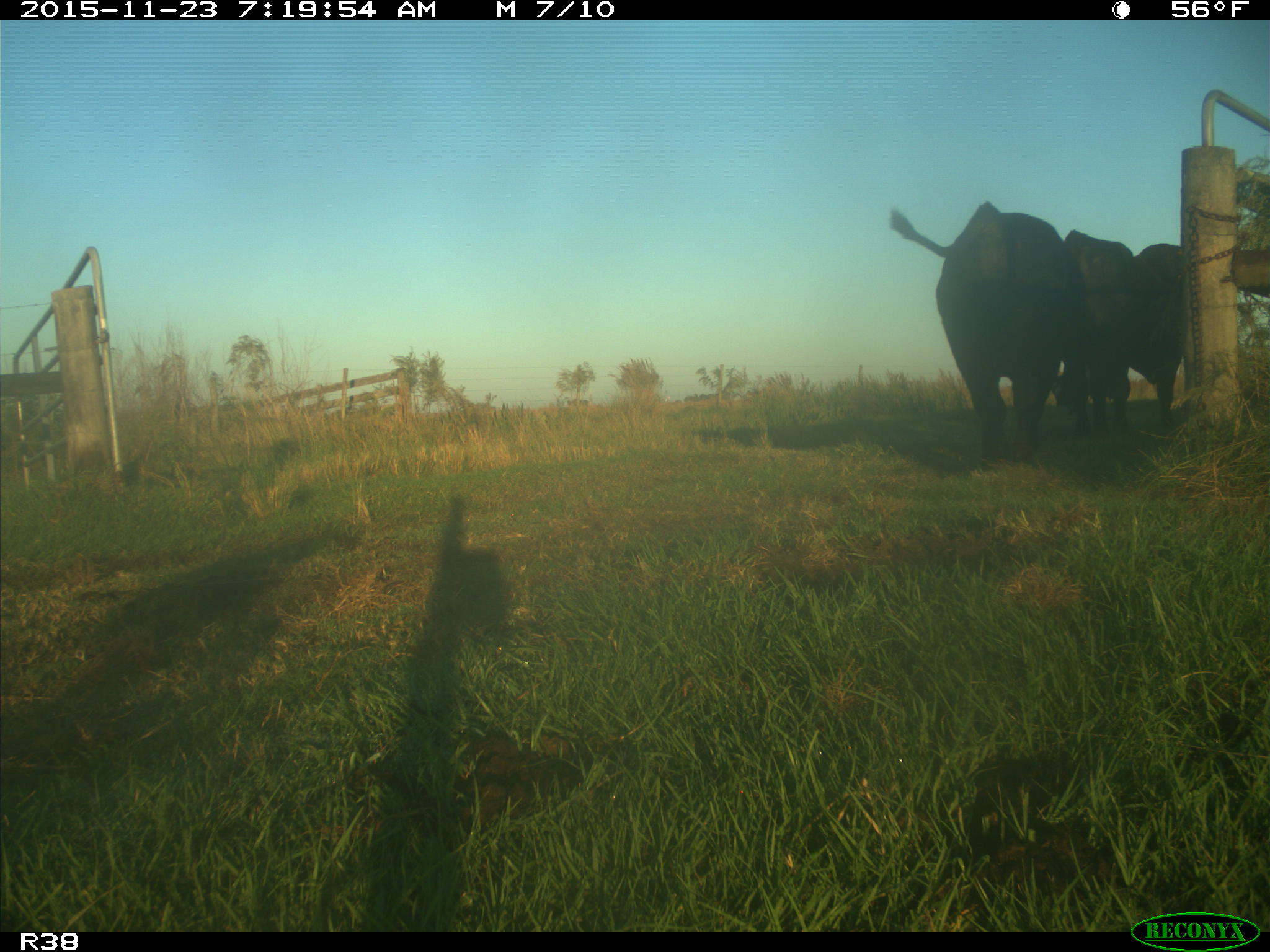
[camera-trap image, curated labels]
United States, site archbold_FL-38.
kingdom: Animalia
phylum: Chordata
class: Mammalia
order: Artiodactyla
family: Bovidae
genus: Bos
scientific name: Bos taurus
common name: domestic cow